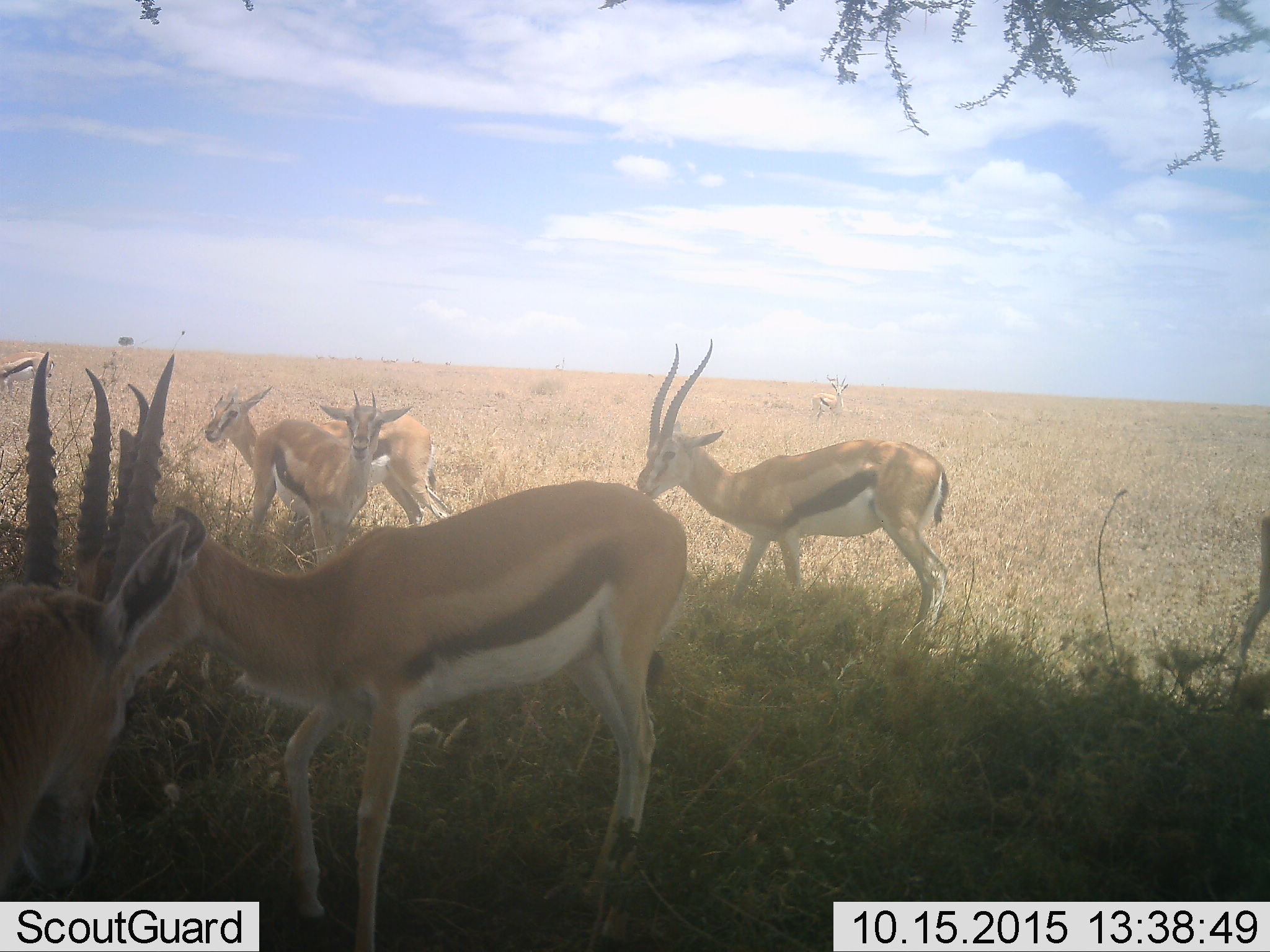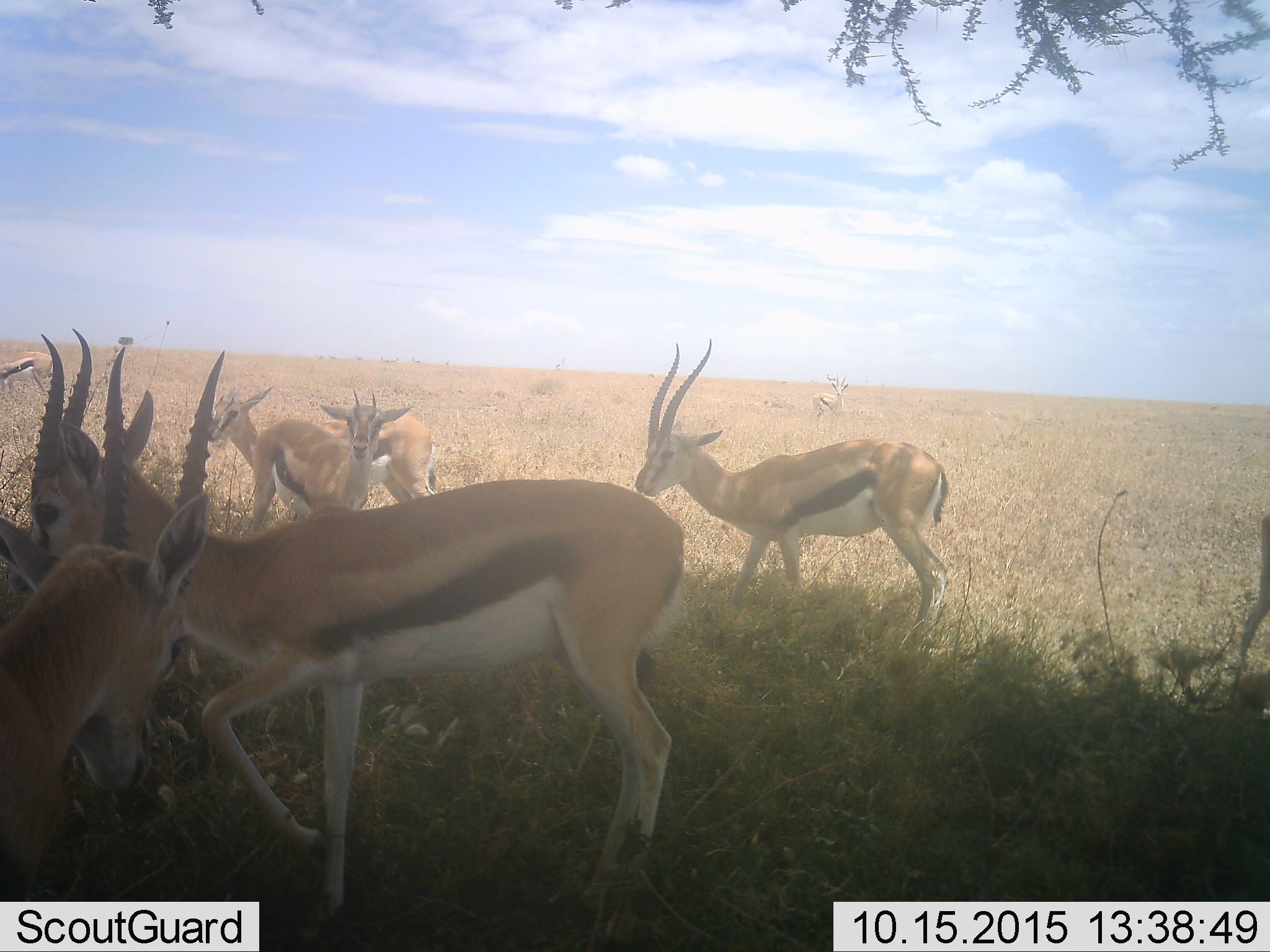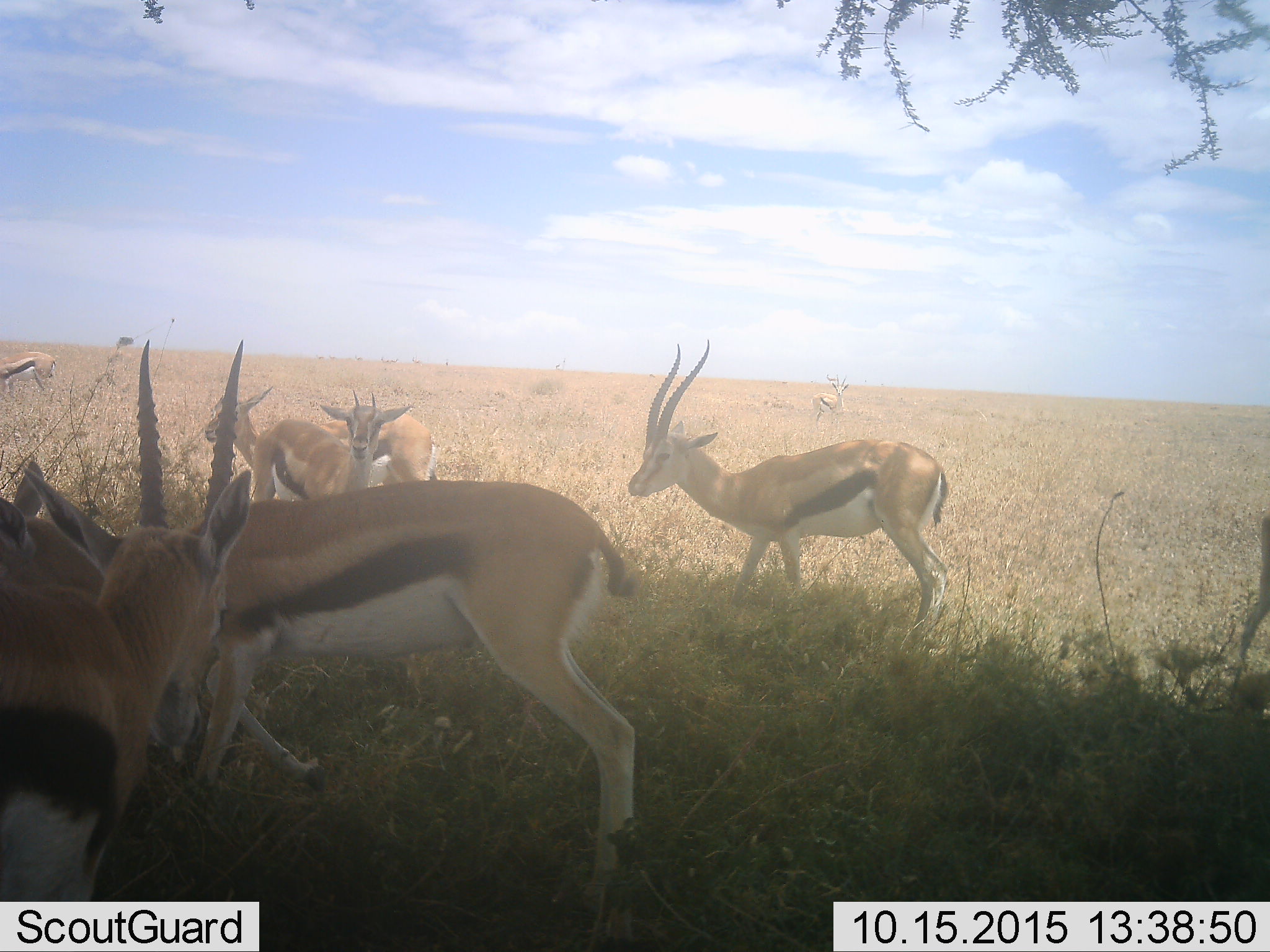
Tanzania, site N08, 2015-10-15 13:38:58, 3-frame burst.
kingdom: Animalia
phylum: Chordata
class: Mammalia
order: Artiodactyla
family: Bovidae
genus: Eudorcas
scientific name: Eudorcas thomsonii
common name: thomson's gazelle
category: gazellethomsons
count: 7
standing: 100%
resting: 0%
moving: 62%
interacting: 25%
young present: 0%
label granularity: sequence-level